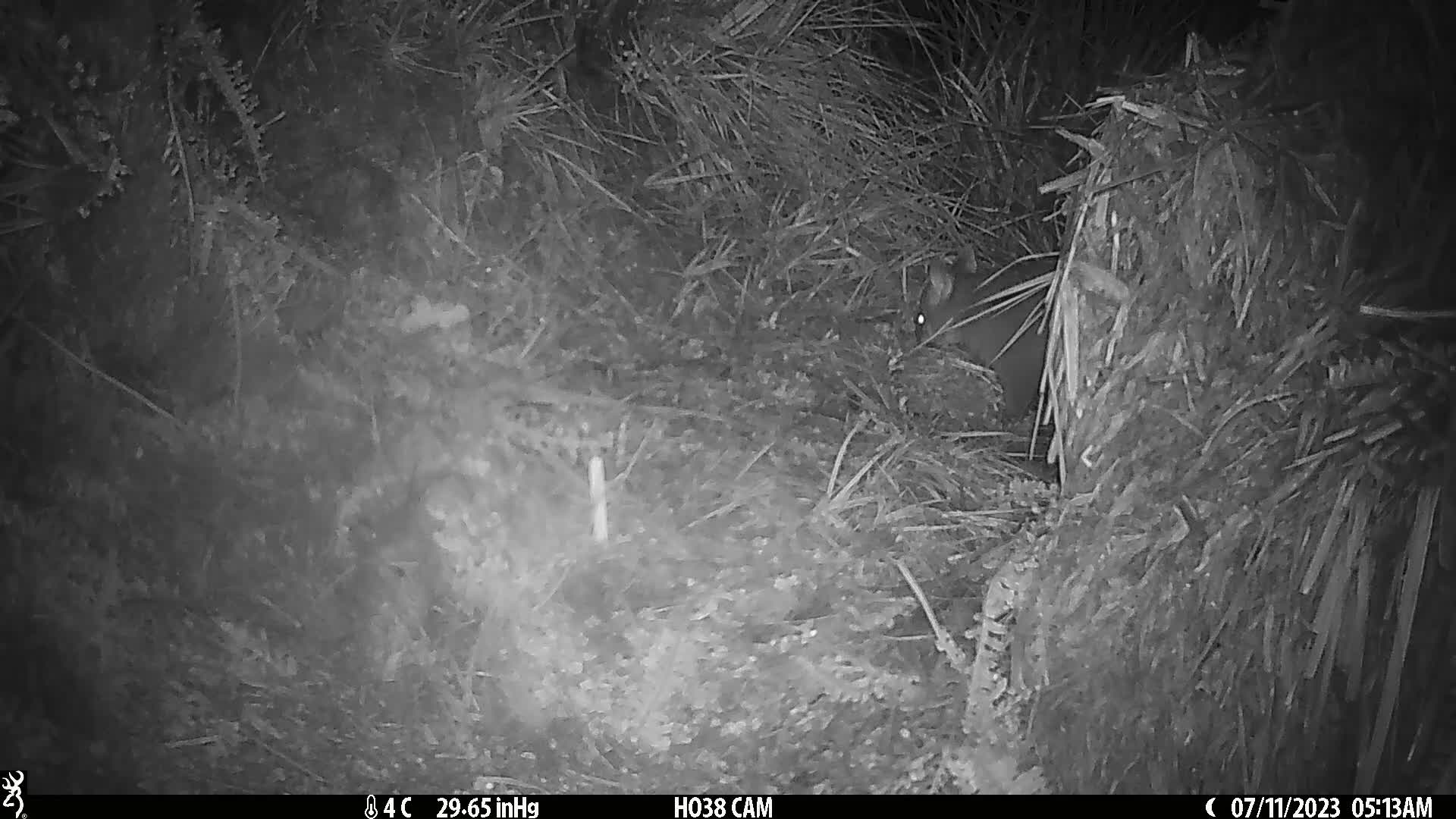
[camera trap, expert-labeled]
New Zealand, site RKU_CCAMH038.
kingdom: Animalia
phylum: Chordata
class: Mammalia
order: Diprotodontia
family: Phalangeridae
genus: Trichosurus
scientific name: Trichosurus vulpecula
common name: common brushtail possum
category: possum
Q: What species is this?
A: Possum (common brushtail possum) (Trichosurus vulpecula).